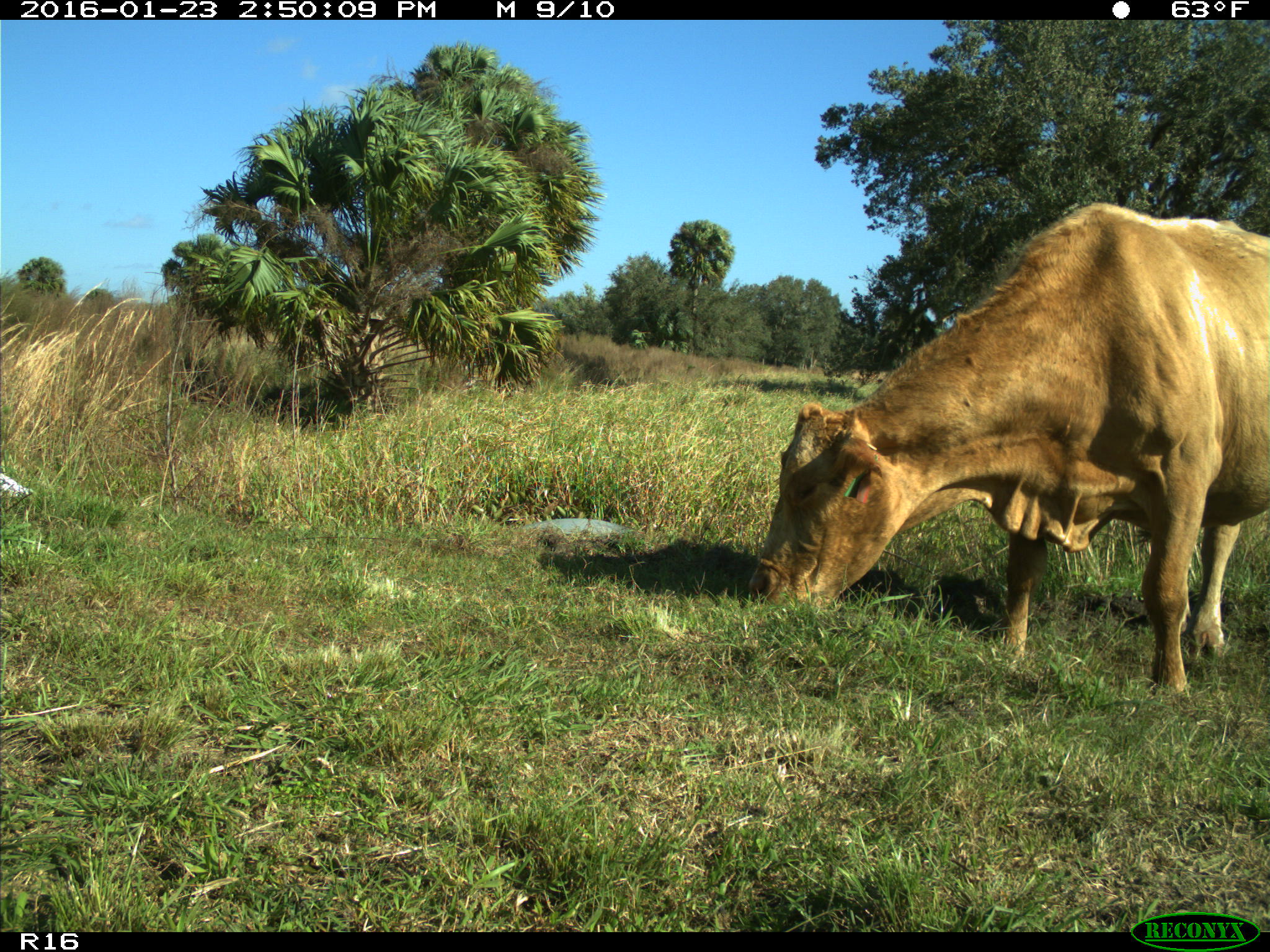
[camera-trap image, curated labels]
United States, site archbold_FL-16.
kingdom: Animalia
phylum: Chordata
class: Mammalia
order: Artiodactyla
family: Bovidae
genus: Bos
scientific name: Bos taurus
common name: domestic cow